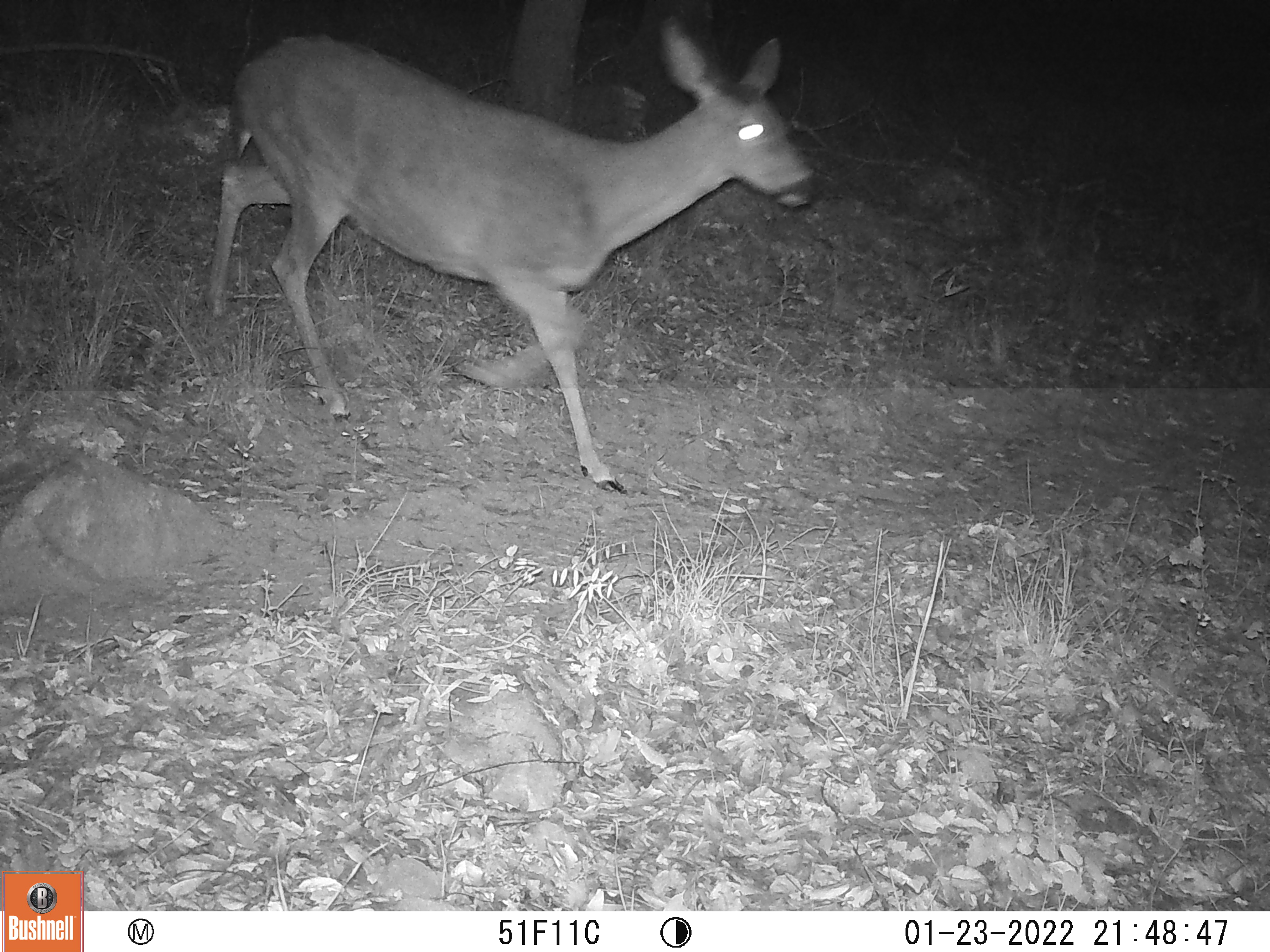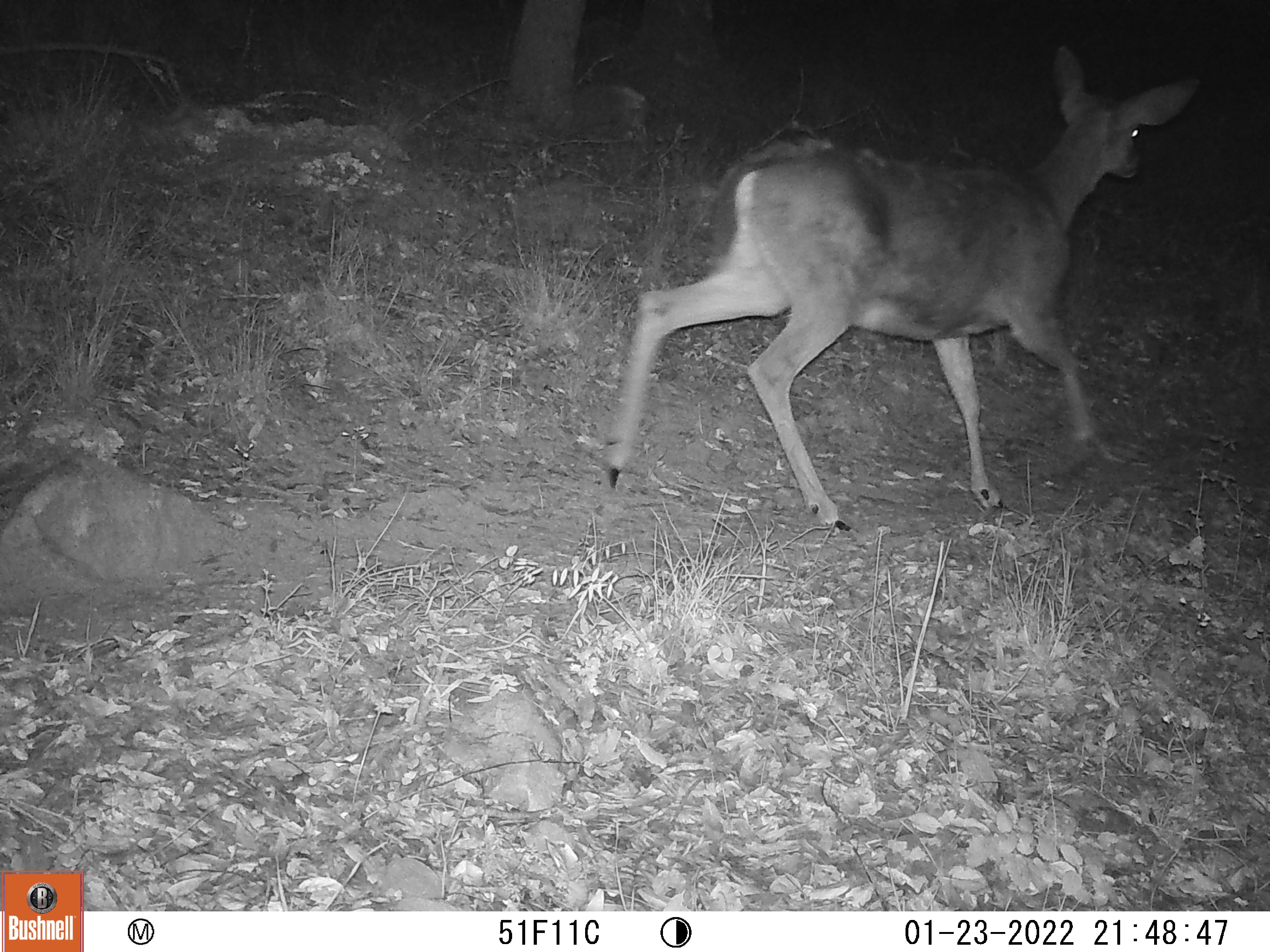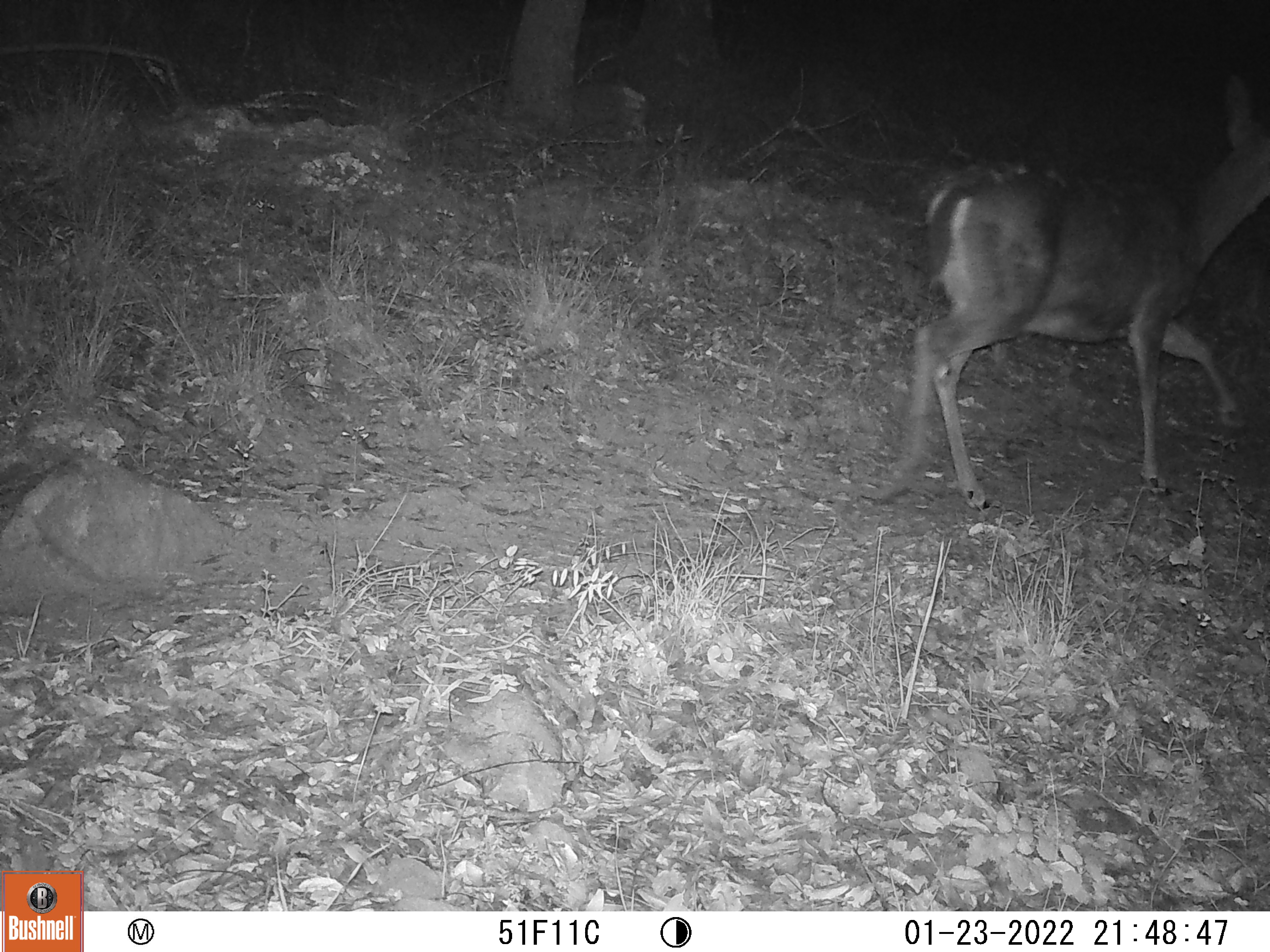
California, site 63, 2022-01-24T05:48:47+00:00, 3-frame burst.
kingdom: Animalia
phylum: Chordata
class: Mammalia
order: Artiodactyla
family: Cervidae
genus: Odocoileus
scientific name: Odocoileus hemionus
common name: mule deer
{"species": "mule deer (Odocoileus hemionus)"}